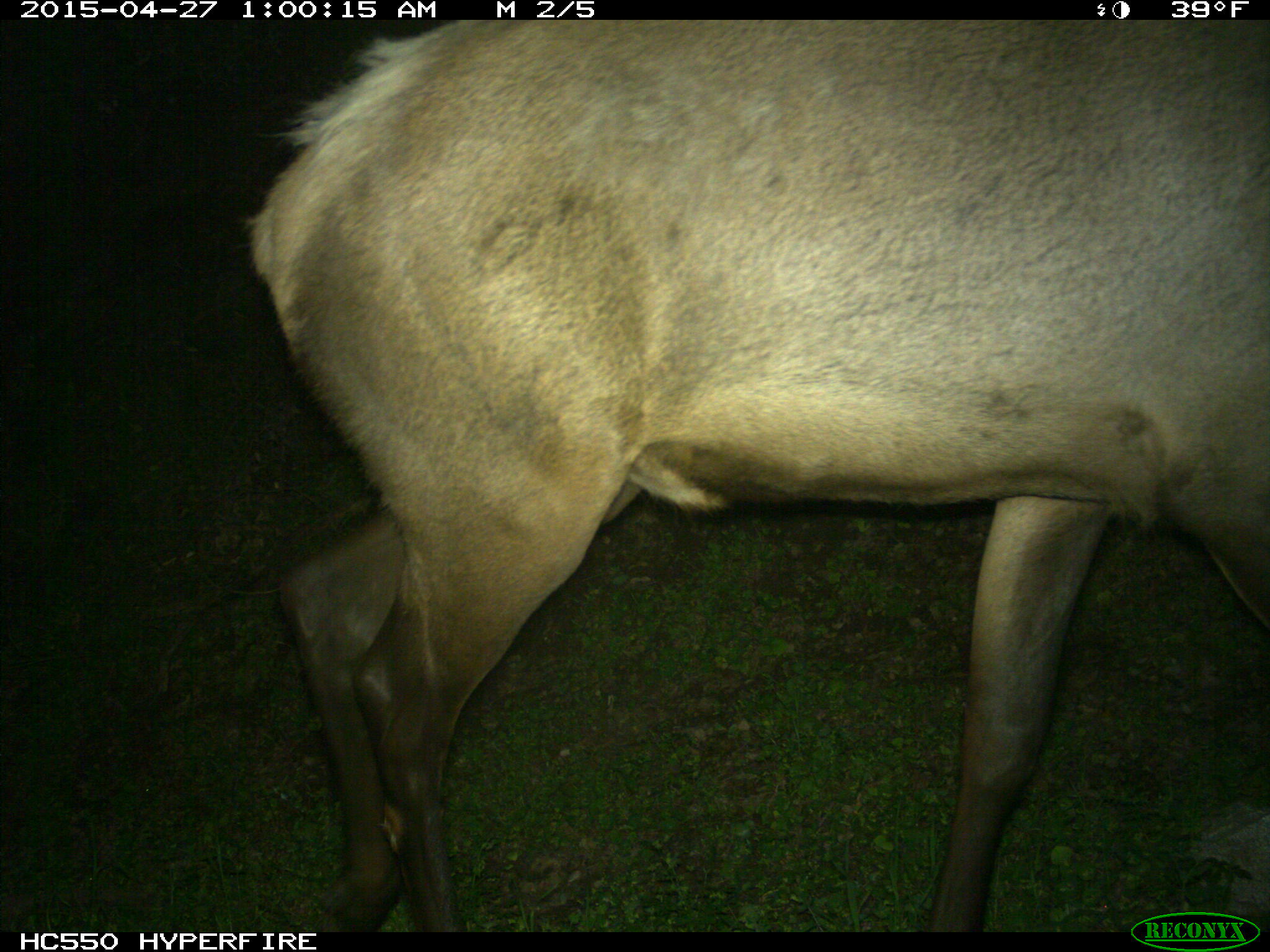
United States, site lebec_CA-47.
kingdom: Animalia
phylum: Chordata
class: Mammalia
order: Artiodactyla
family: Cervidae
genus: Cervus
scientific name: Cervus canadensis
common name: elk